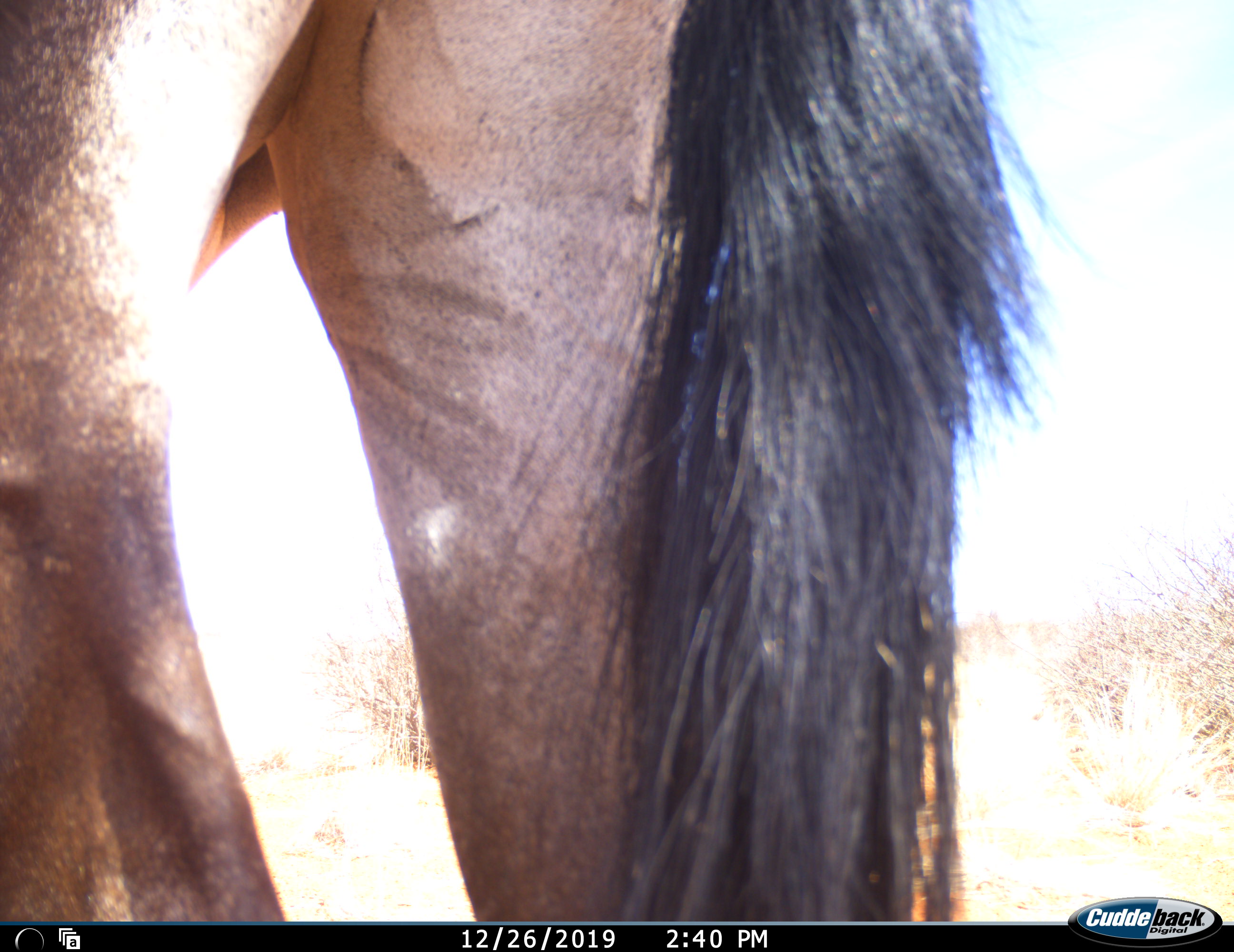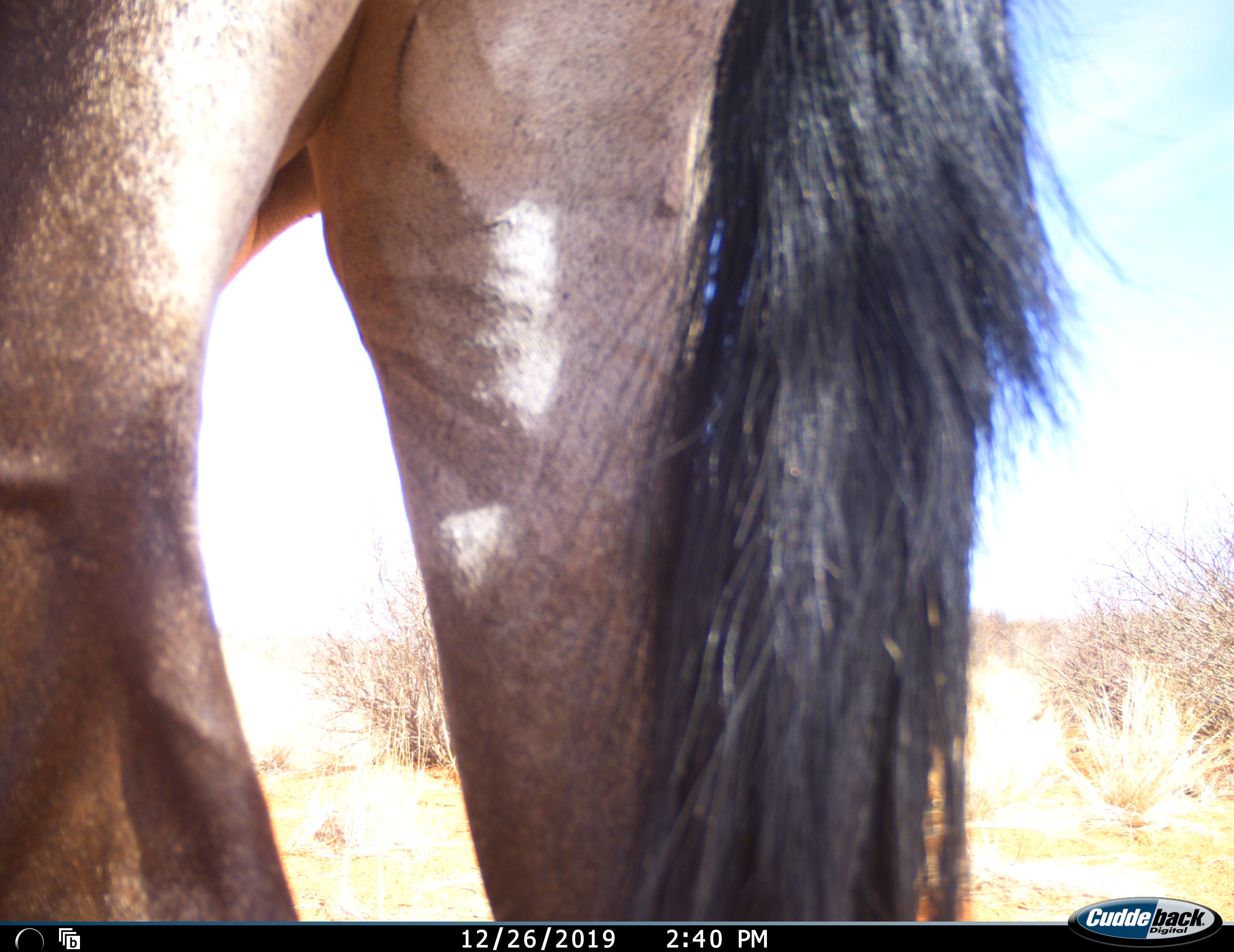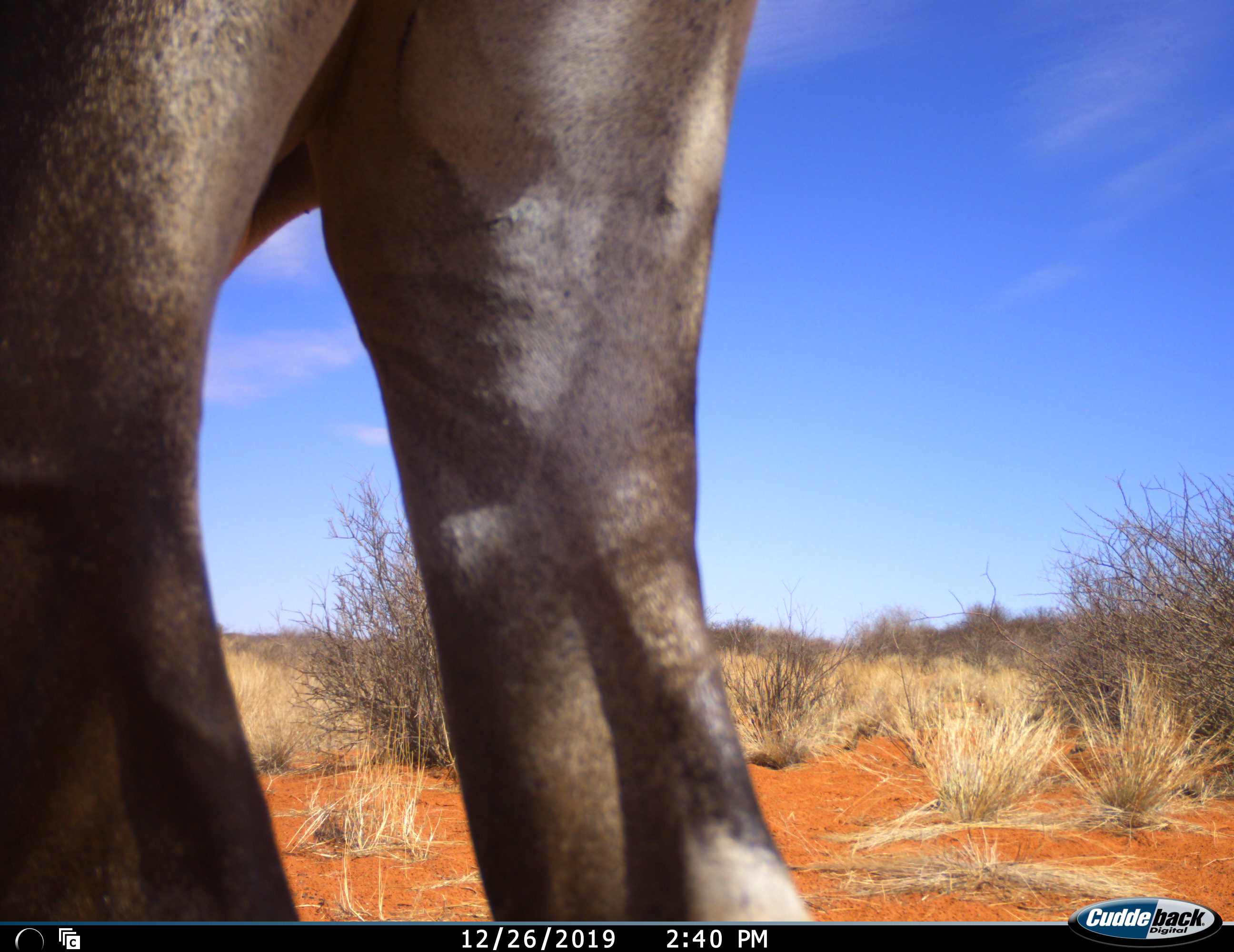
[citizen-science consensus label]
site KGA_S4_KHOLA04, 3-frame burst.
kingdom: Animalia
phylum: Chordata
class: Mammalia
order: Artiodactyla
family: Bovidae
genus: Oryx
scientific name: Oryx gazella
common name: gemsbok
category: oryx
Oryx (gemsbok) (Oryx gazella), count 1. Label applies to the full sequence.